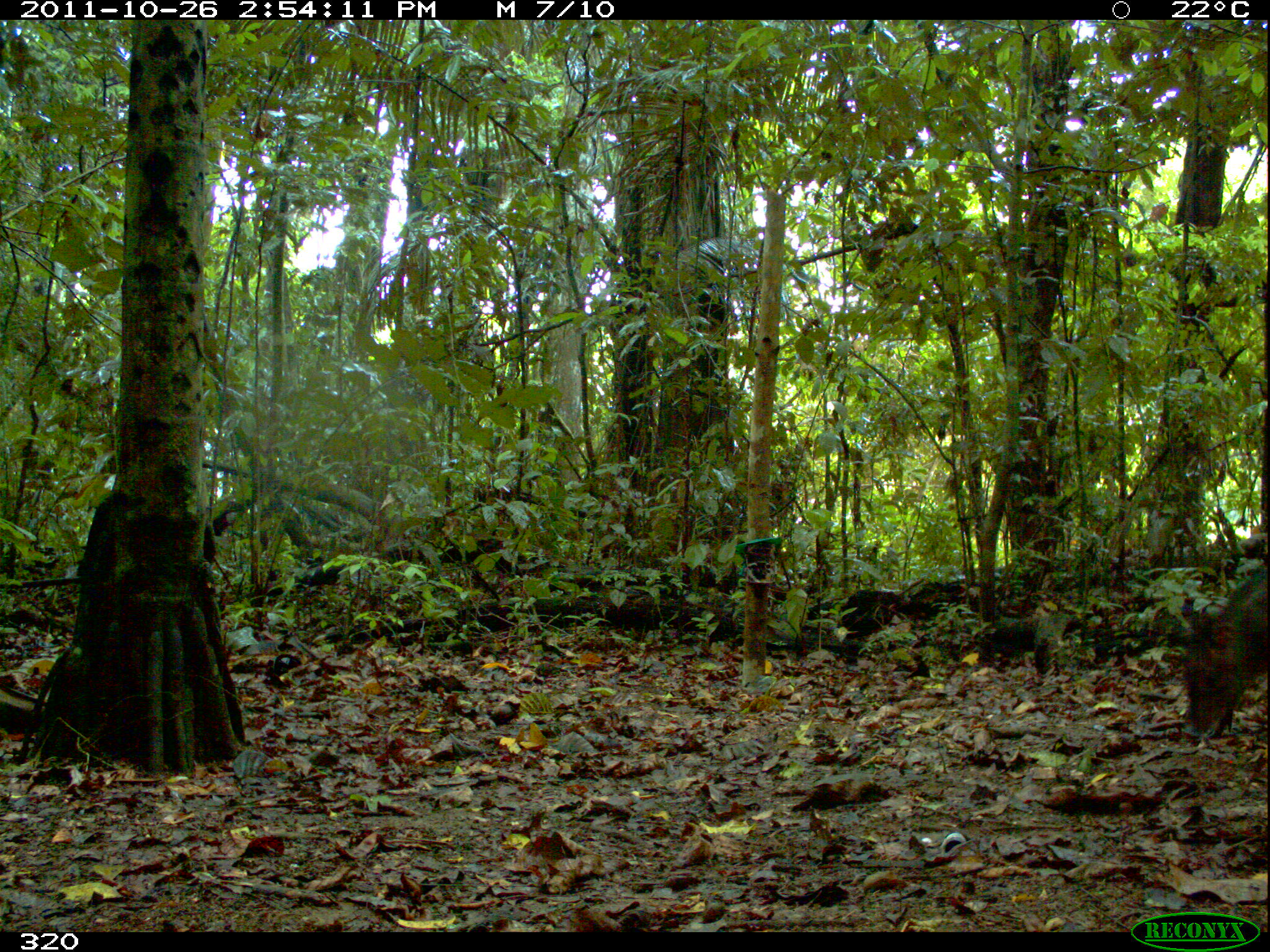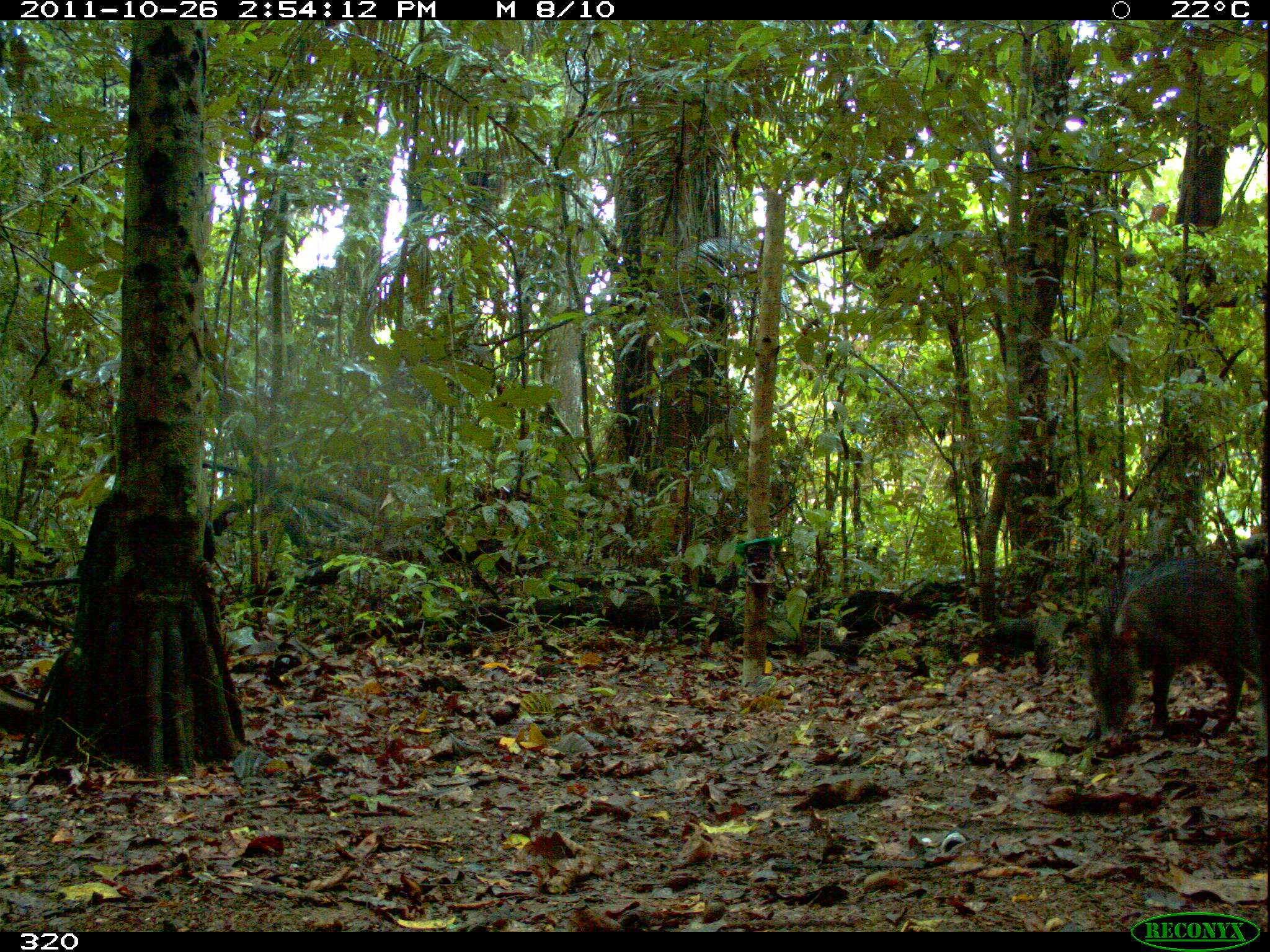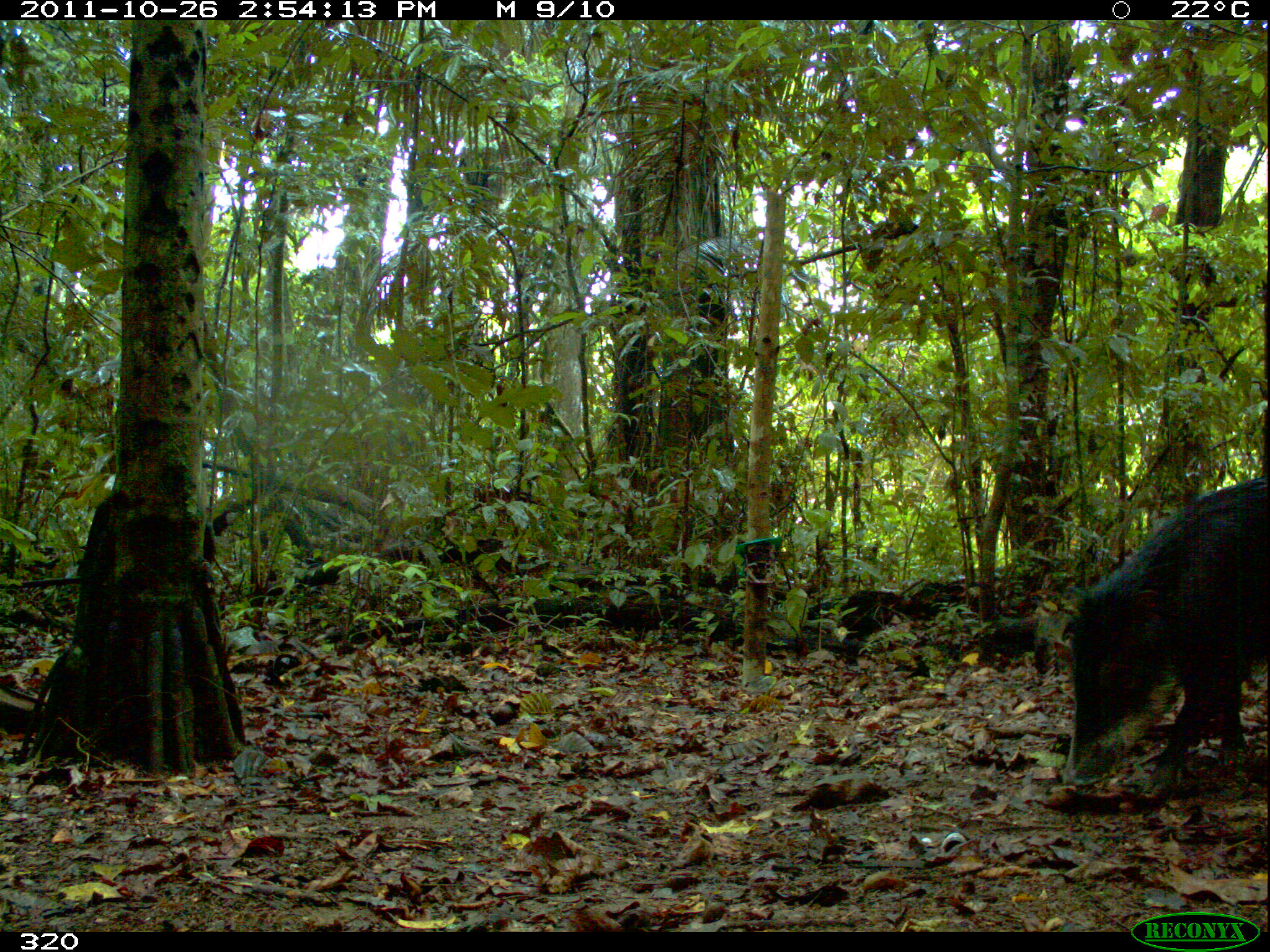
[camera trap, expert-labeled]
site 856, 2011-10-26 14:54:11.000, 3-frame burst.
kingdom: Animalia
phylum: Chordata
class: Mammalia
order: Artiodactyla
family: Tayassuidae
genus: Tayassu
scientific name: Tayassu pecari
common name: white-lipped peccary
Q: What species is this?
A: Tayassu pecari (white-lipped peccary).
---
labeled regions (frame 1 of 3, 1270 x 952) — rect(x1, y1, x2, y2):
tayassu pecari: rect(1174, 557, 1270, 742)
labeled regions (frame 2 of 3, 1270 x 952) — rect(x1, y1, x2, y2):
tayassu pecari: rect(1075, 556, 1270, 751)